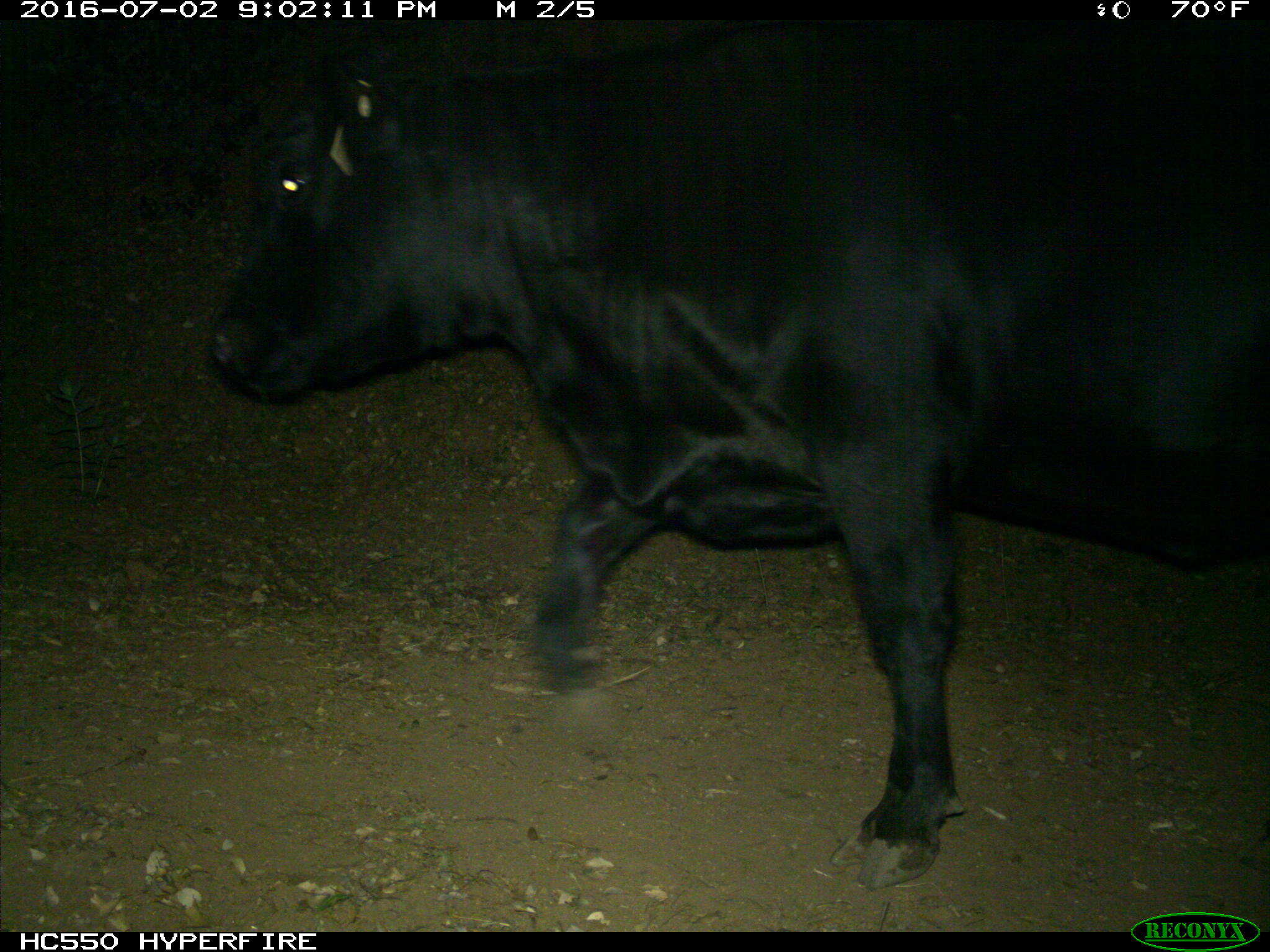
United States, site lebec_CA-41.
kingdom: Animalia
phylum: Chordata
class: Mammalia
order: Artiodactyla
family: Bovidae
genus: Bos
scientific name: Bos taurus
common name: domestic cow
Bos taurus (domestic cow).